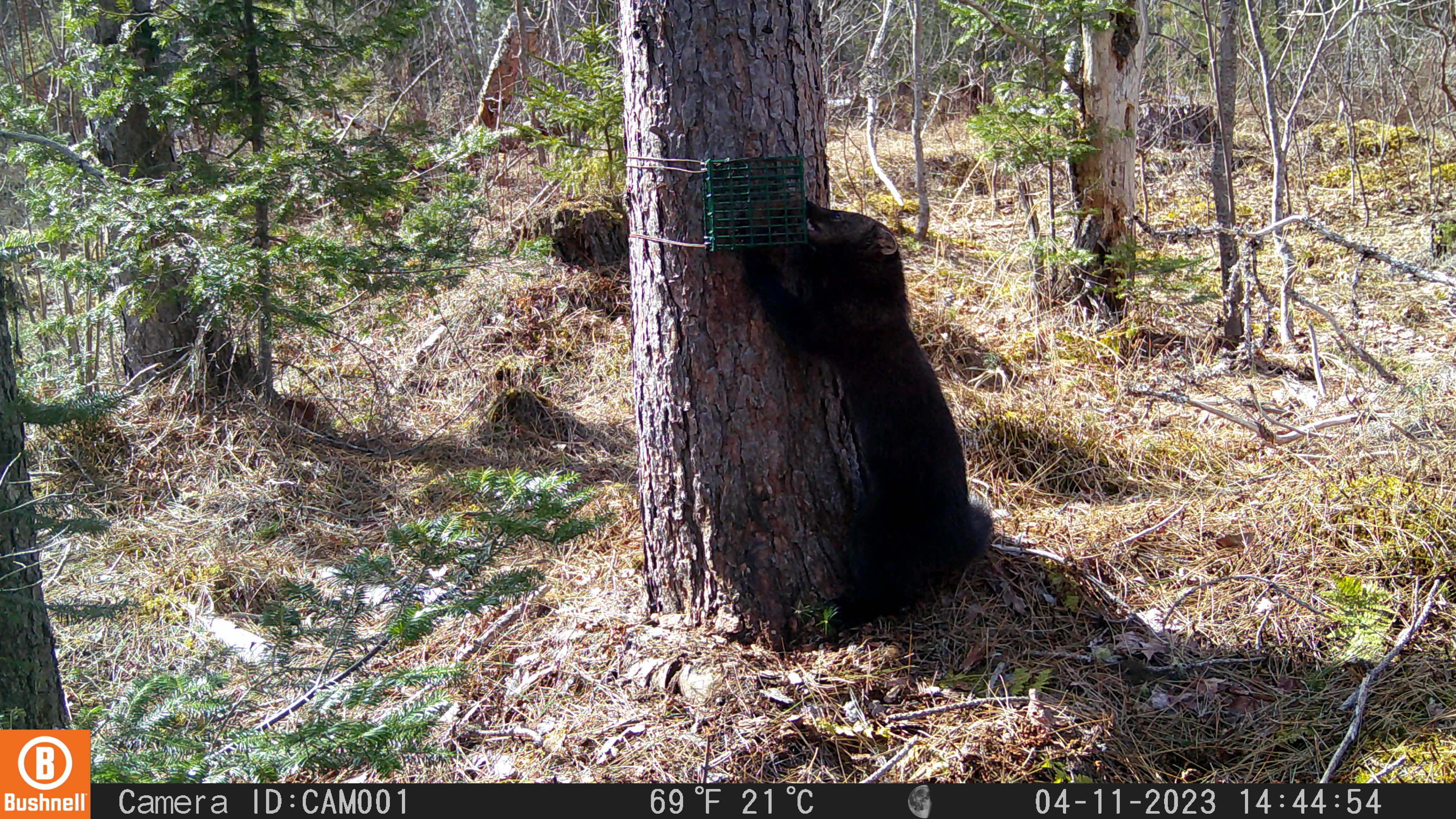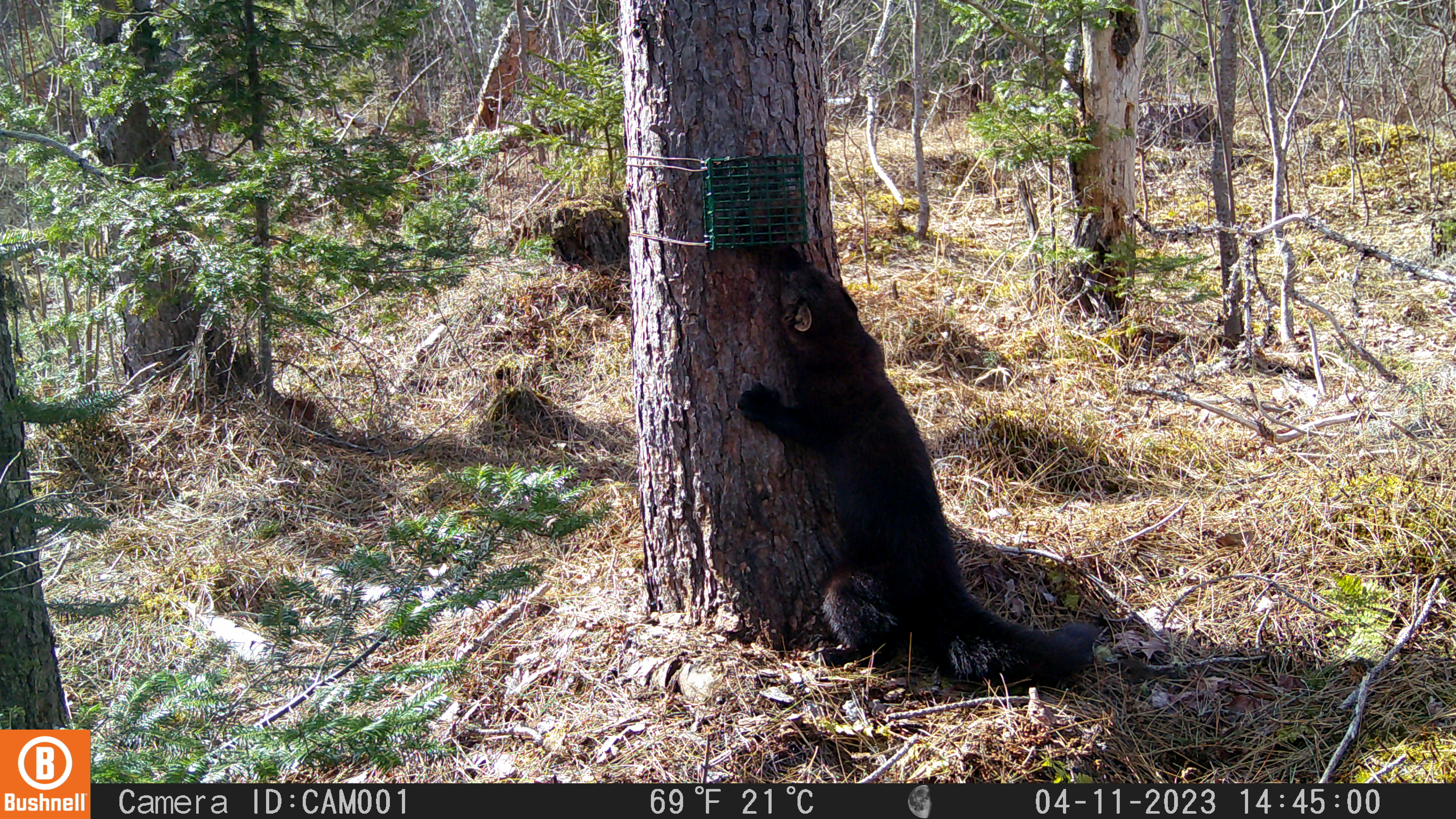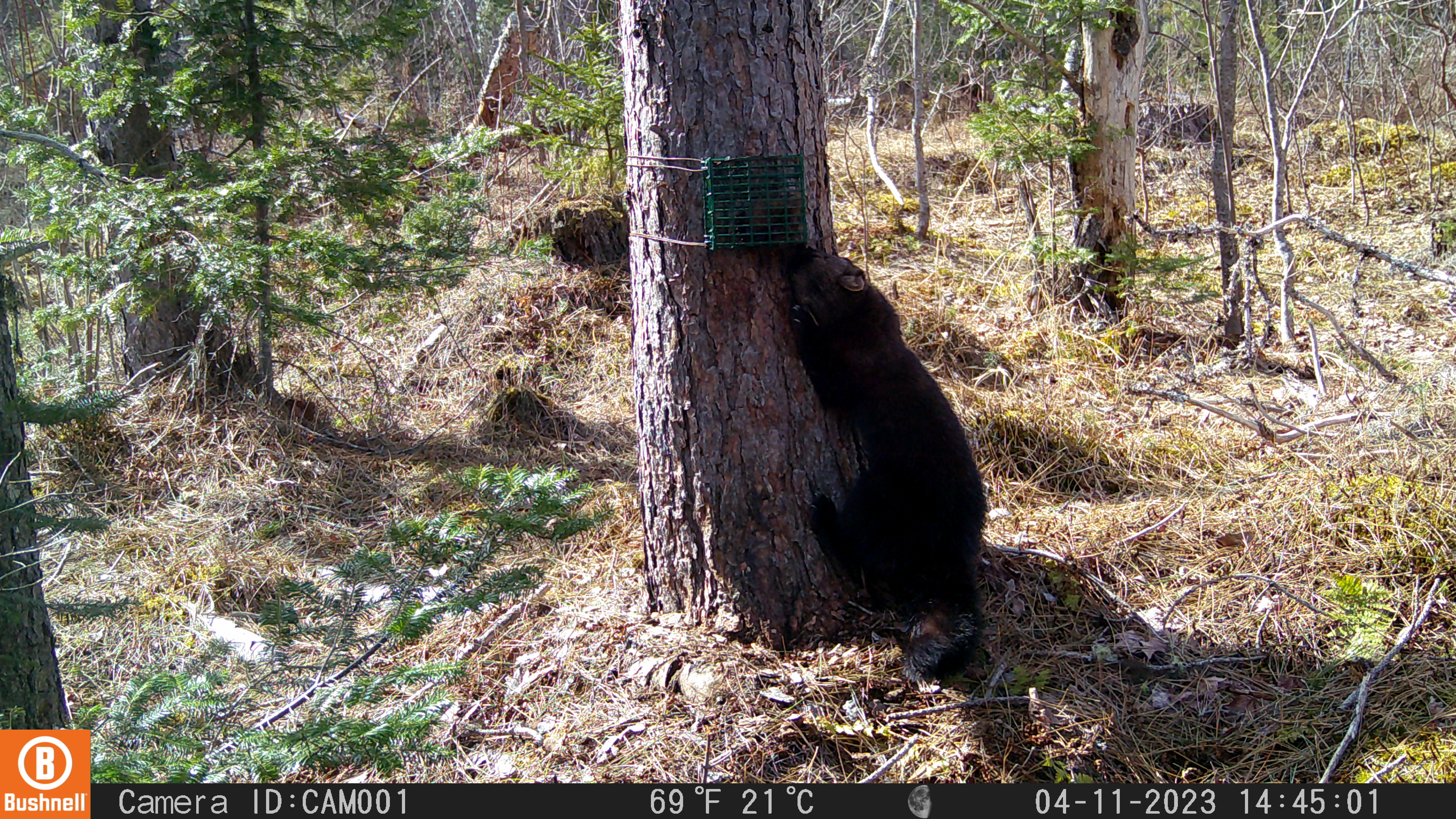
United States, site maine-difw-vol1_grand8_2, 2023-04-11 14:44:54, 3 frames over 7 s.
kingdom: Animalia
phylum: Chordata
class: Mammalia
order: Carnivora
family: Mustelidae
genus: Pekania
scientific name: Pekania pennanti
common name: fisher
Fisher (Pekania pennanti).